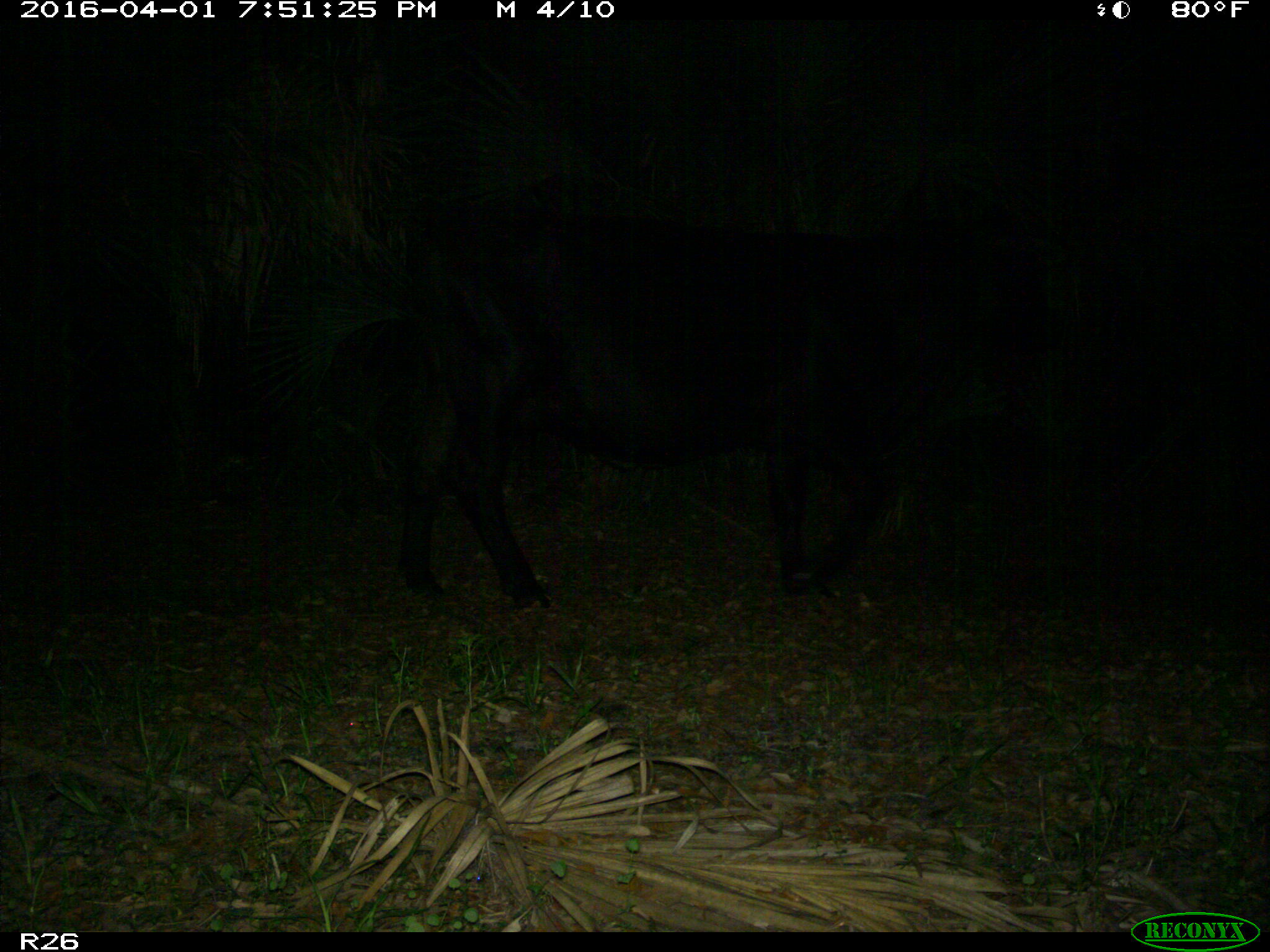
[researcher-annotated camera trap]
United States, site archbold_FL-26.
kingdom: Animalia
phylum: Chordata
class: Mammalia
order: Artiodactyla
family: Bovidae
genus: Bos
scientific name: Bos taurus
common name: domestic cow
Bos taurus (domestic cow).